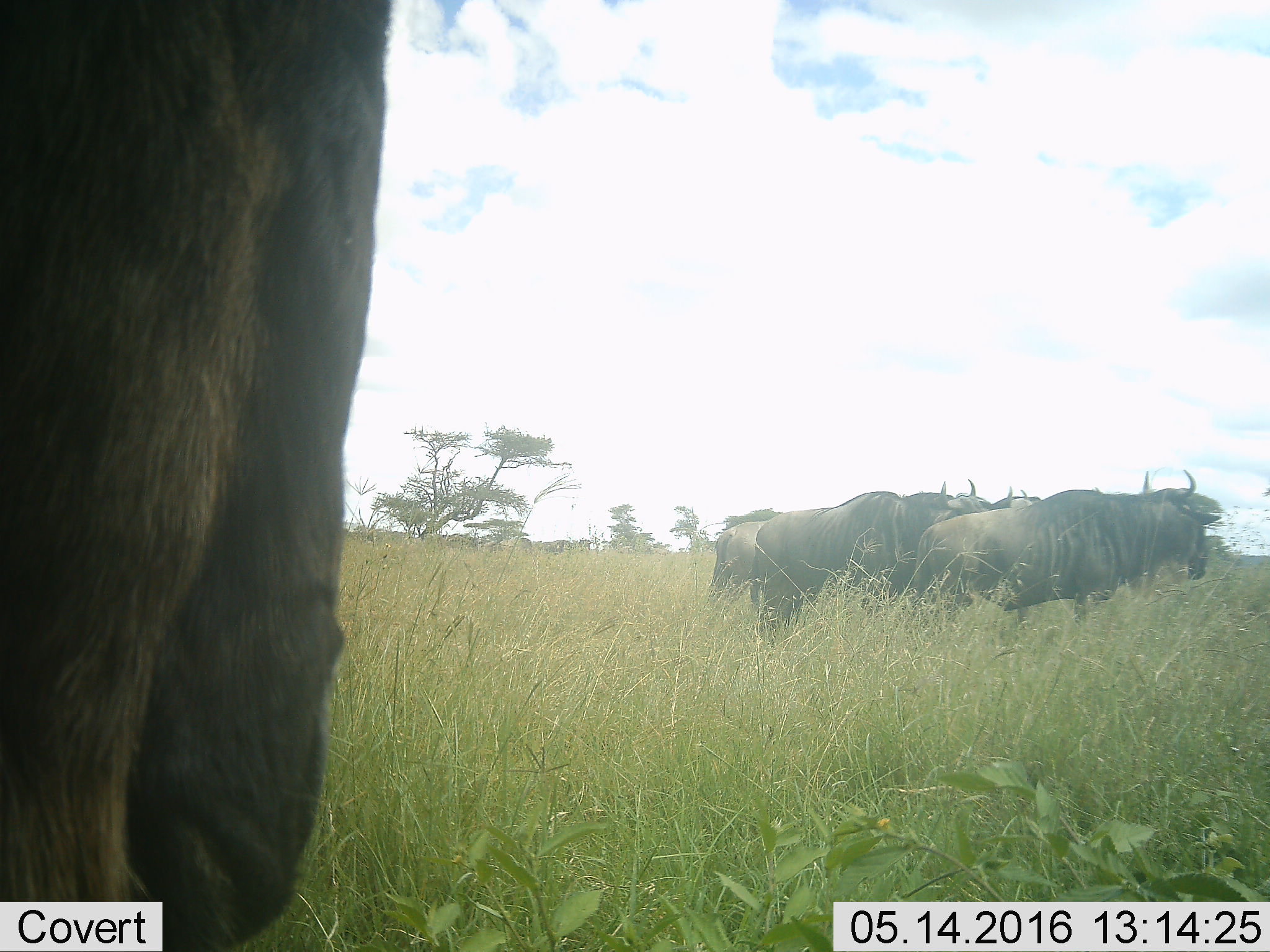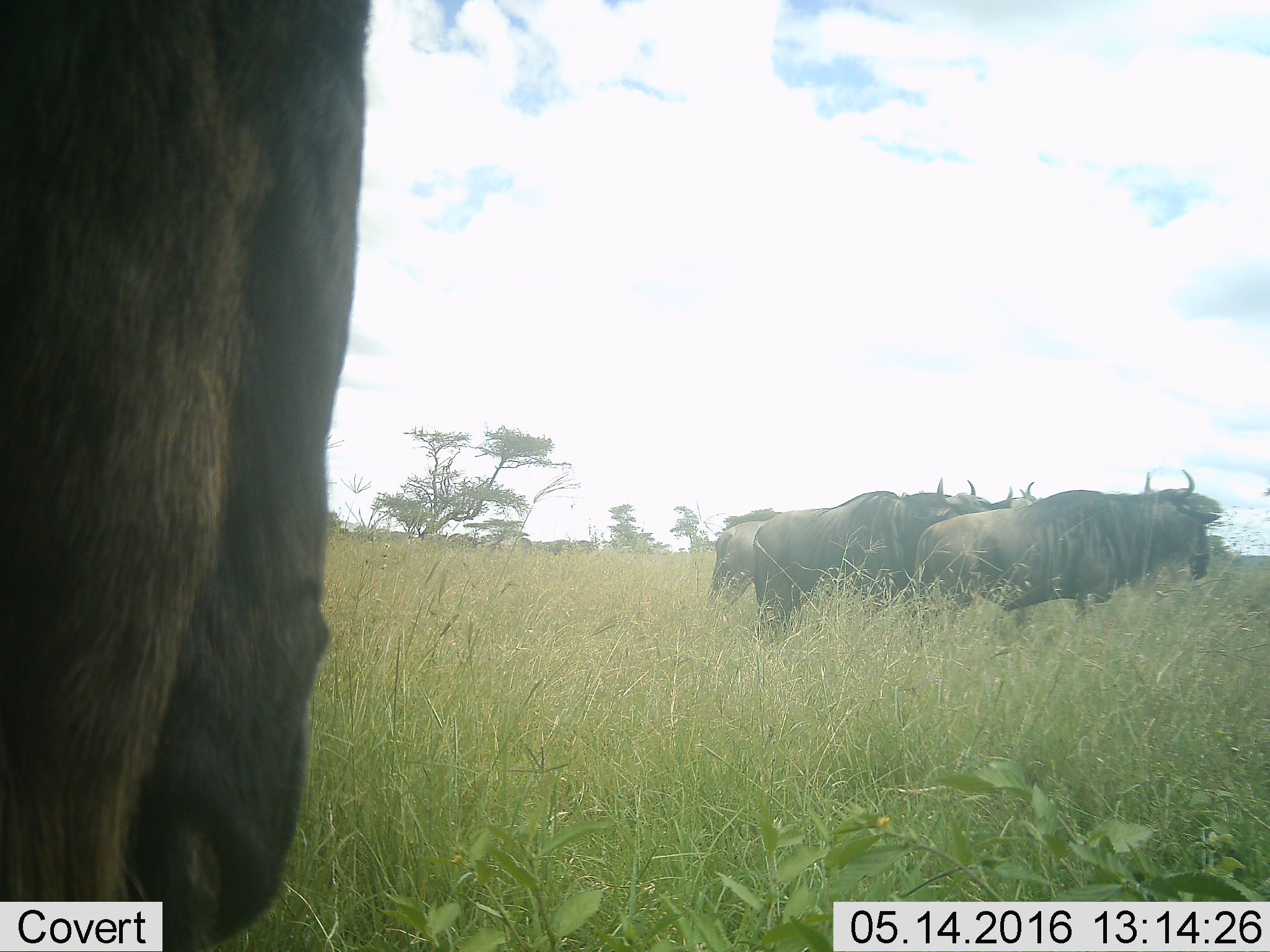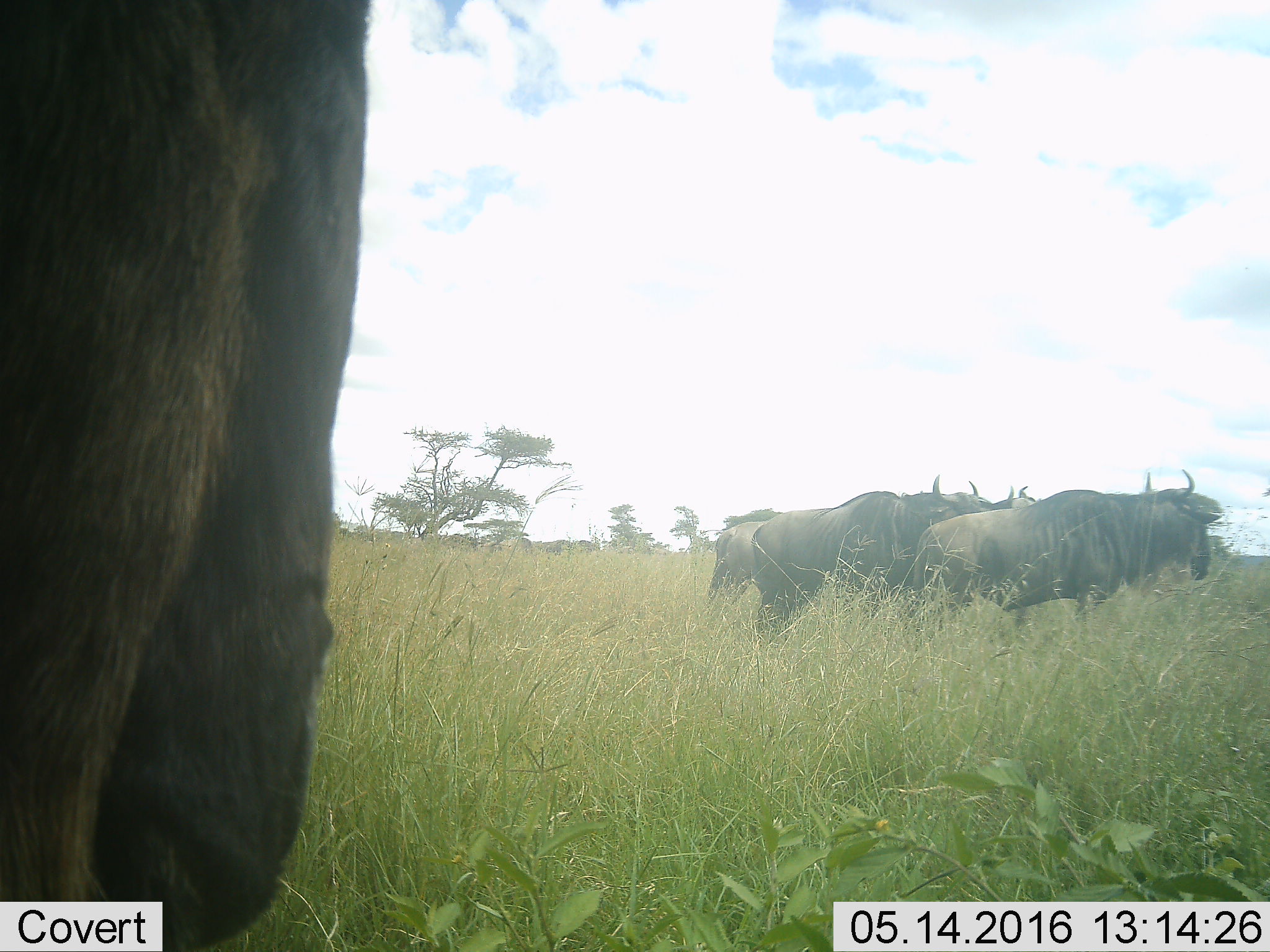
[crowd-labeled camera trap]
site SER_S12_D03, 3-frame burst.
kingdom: Animalia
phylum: Chordata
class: Mammalia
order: Artiodactyla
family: Bovidae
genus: Connochaetes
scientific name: Connochaetes taurinus taurinus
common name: blue wildebeest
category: wildebeestblue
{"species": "wildebeestblue (blue wildebeest) (Connochaetes taurinus taurinus)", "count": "4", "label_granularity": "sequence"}